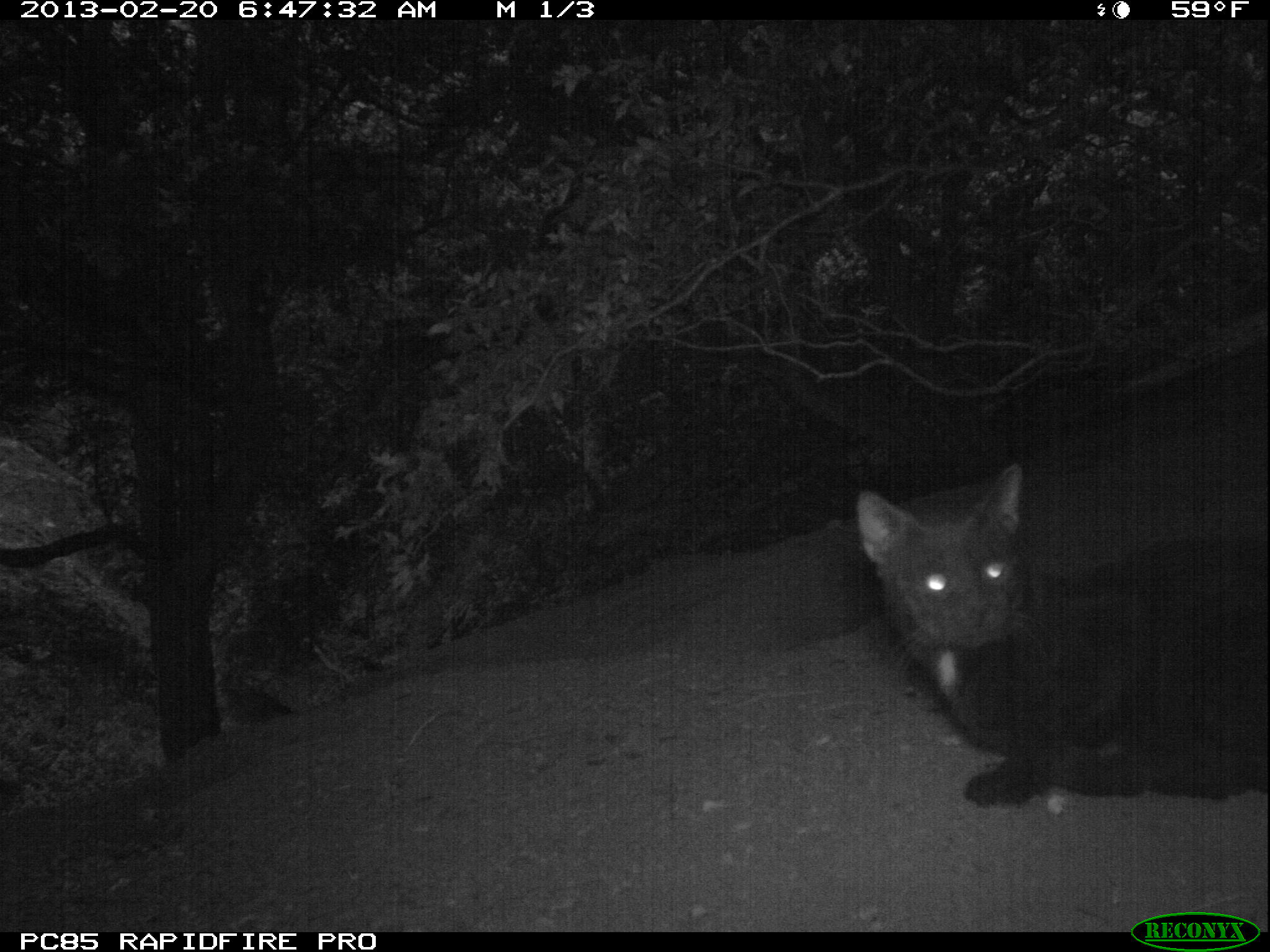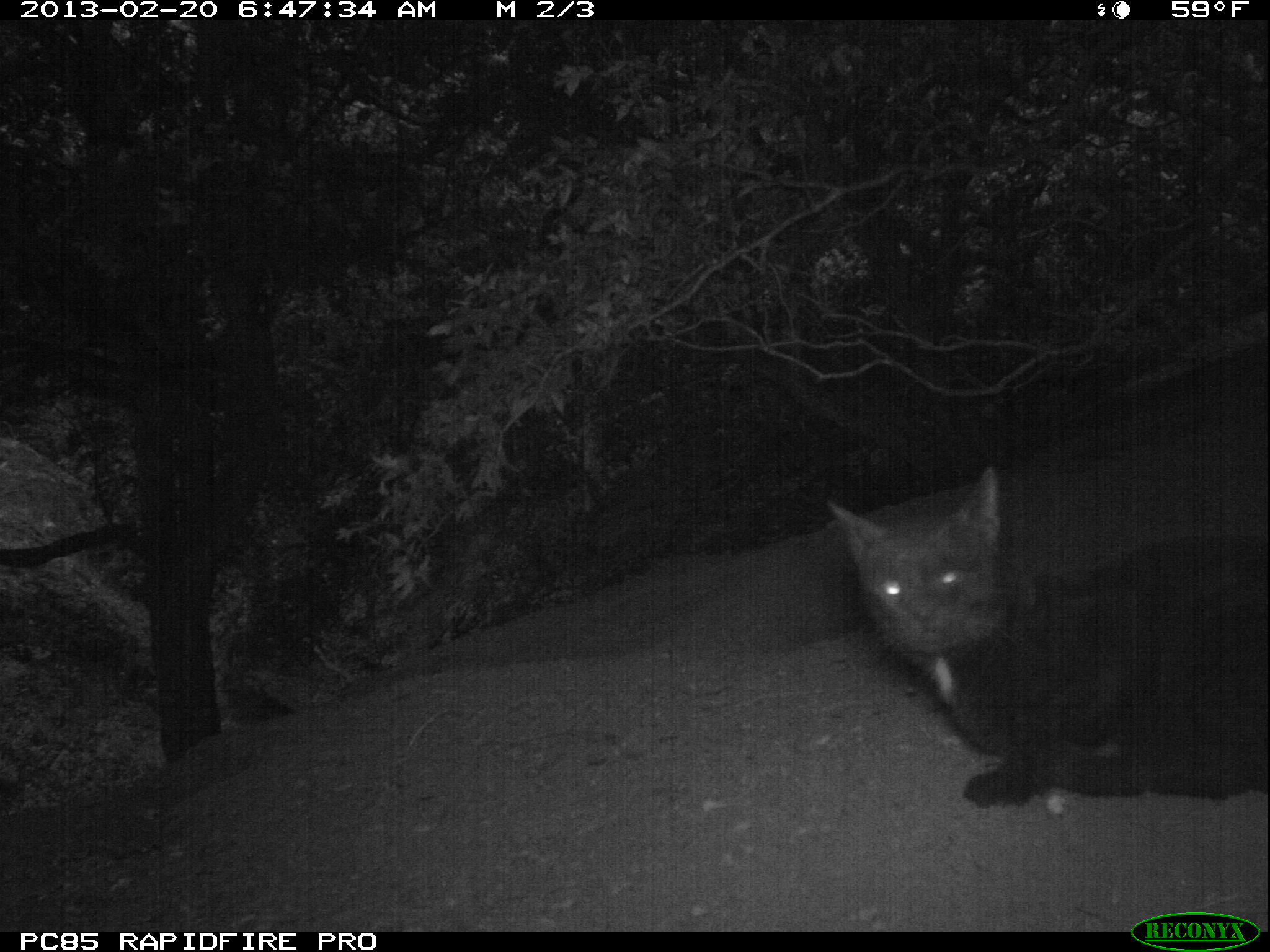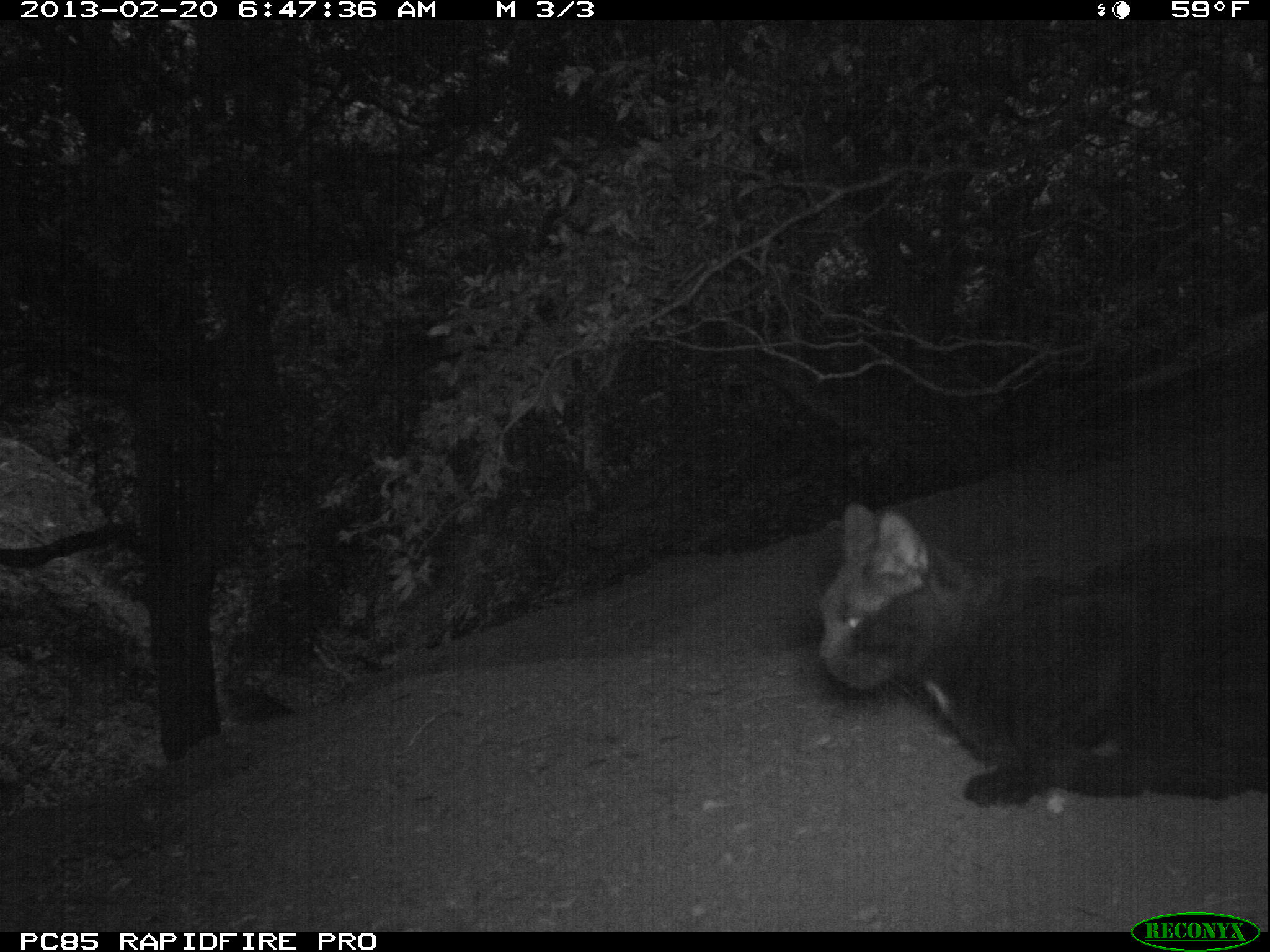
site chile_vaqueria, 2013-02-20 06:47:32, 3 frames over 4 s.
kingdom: Animalia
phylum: Chordata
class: Mammalia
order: Carnivora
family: Felidae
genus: Felis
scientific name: Felis catus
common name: cat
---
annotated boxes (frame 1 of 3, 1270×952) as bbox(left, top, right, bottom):
cat: bbox(850, 463, 1268, 813)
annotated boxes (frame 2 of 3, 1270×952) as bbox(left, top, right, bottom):
cat: bbox(819, 464, 1268, 811)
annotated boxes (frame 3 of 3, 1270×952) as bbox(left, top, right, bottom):
cat: bbox(806, 496, 1262, 812)